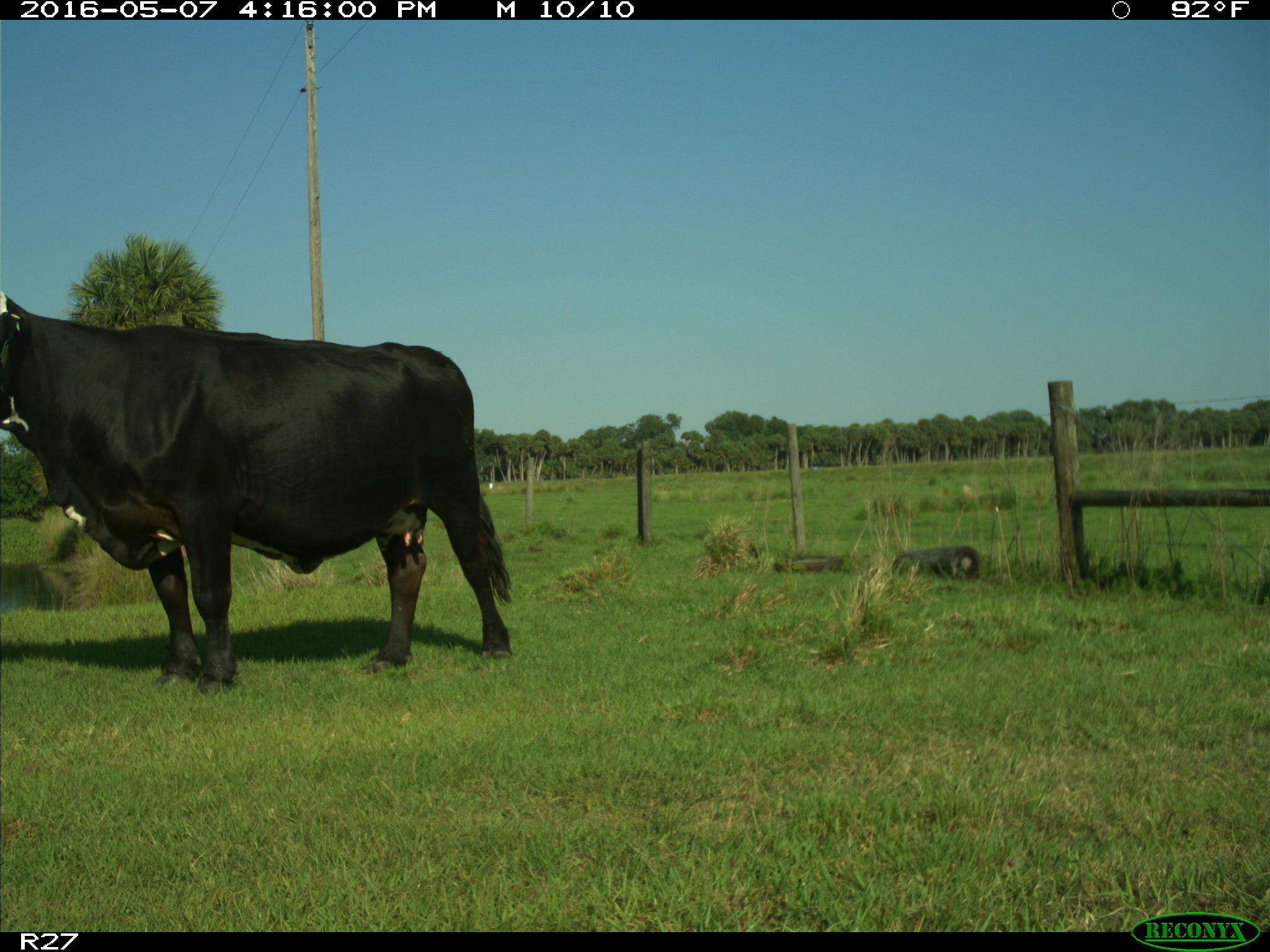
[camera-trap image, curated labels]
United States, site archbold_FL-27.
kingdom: Animalia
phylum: Chordata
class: Mammalia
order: Artiodactyla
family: Bovidae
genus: Bos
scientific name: Bos taurus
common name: domestic cow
Bos taurus (domestic cow).